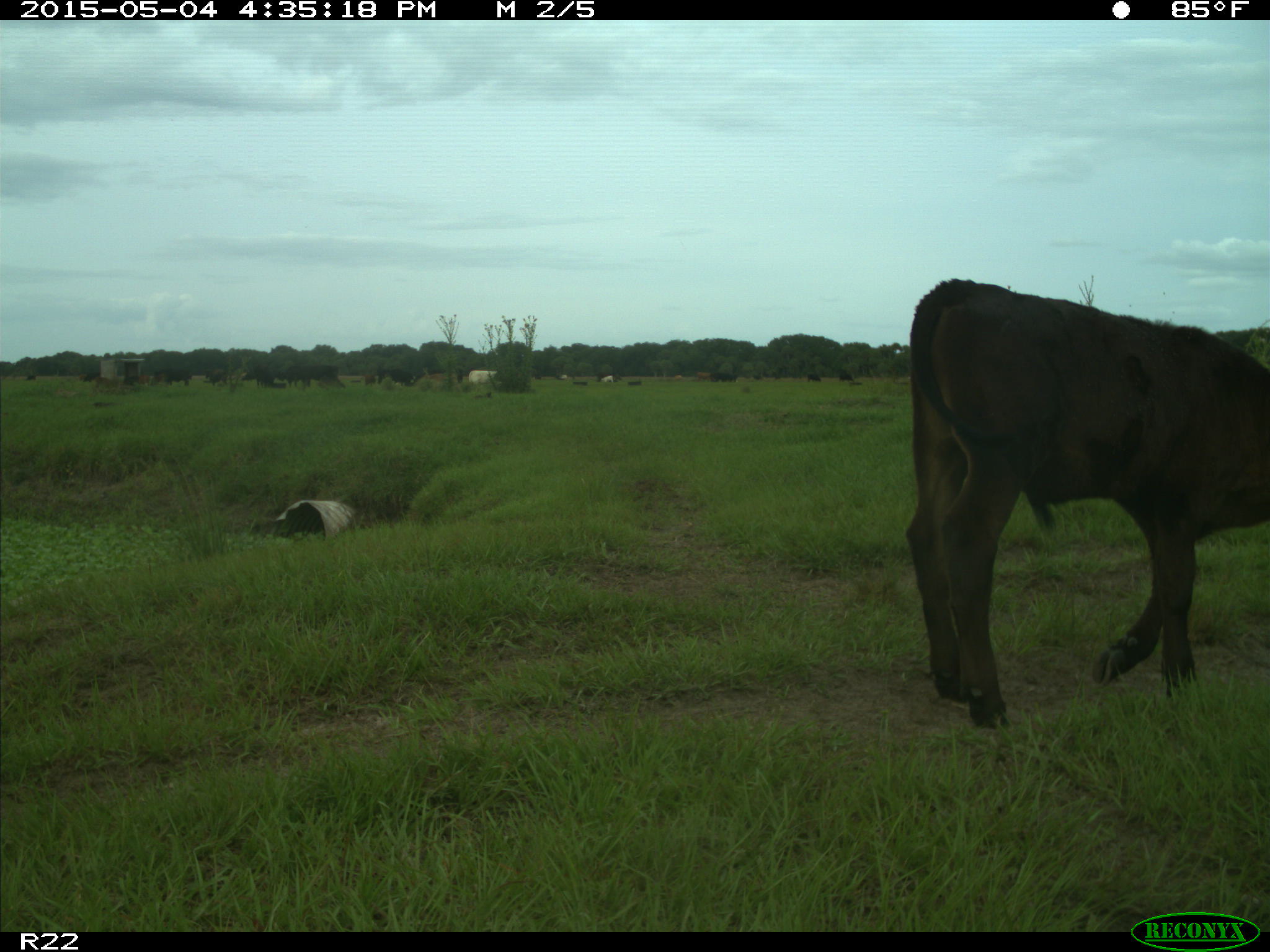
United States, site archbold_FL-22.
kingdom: Animalia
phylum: Chordata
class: Mammalia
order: Artiodactyla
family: Bovidae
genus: Bos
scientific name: Bos taurus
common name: domestic cow